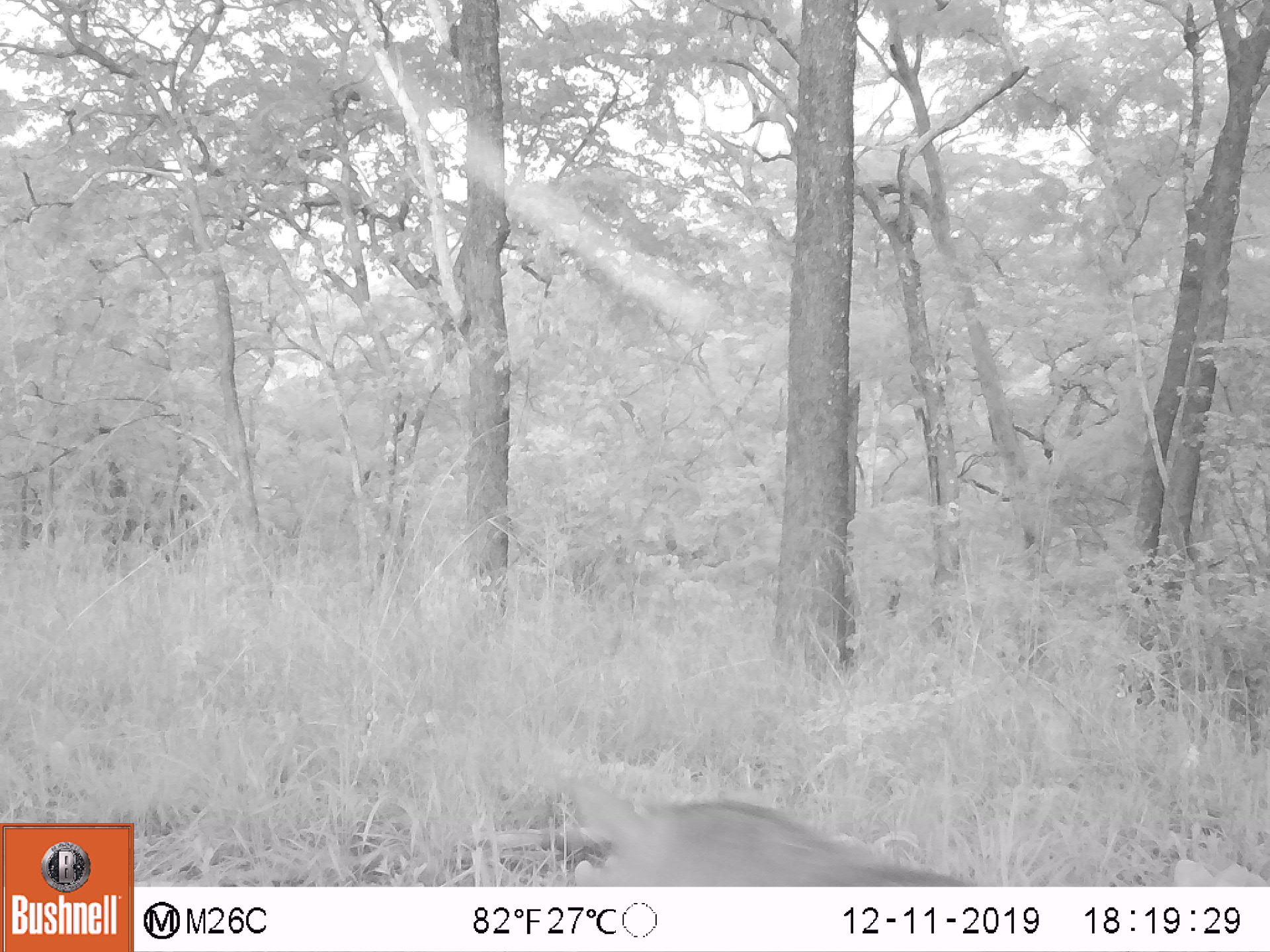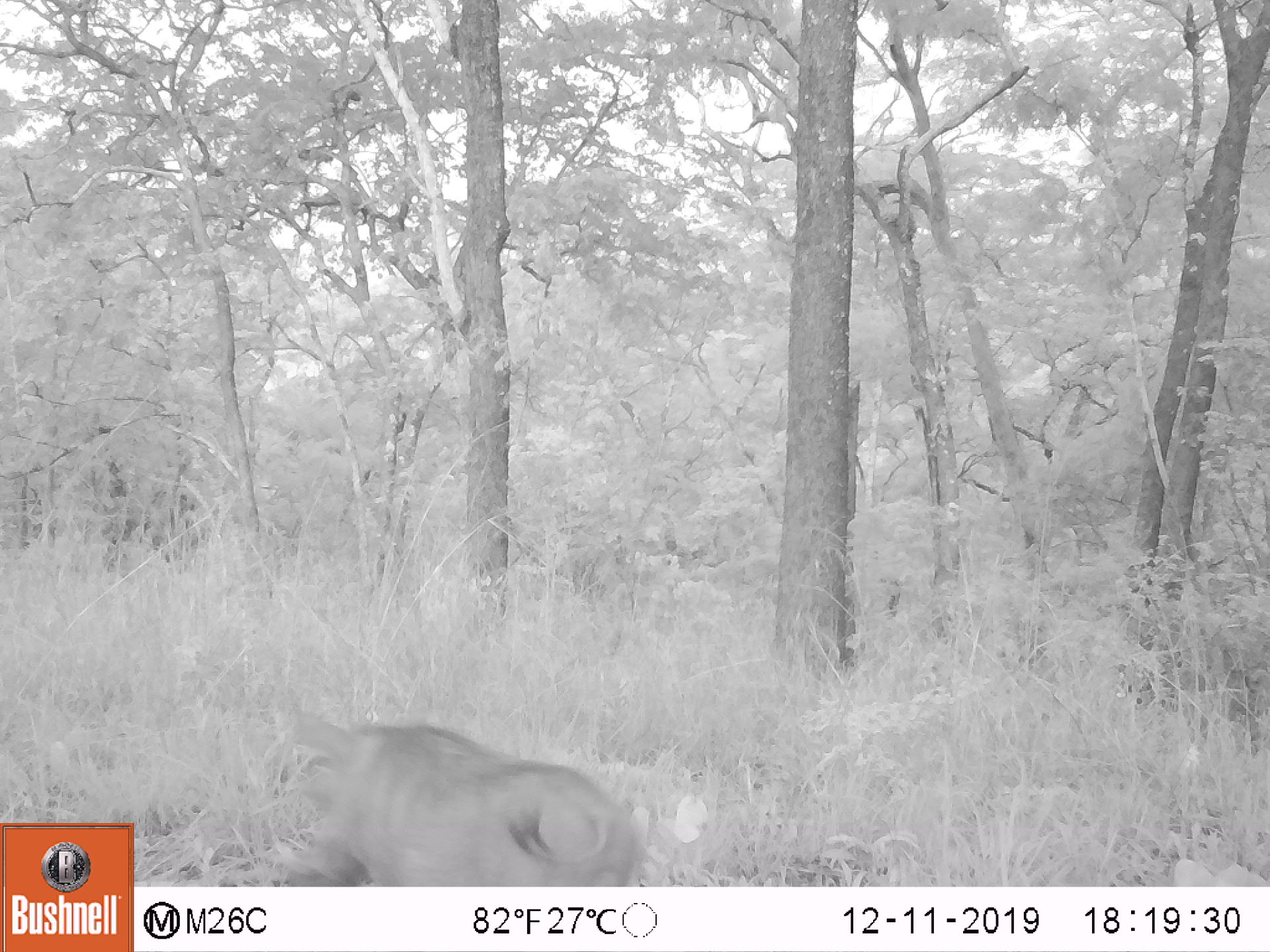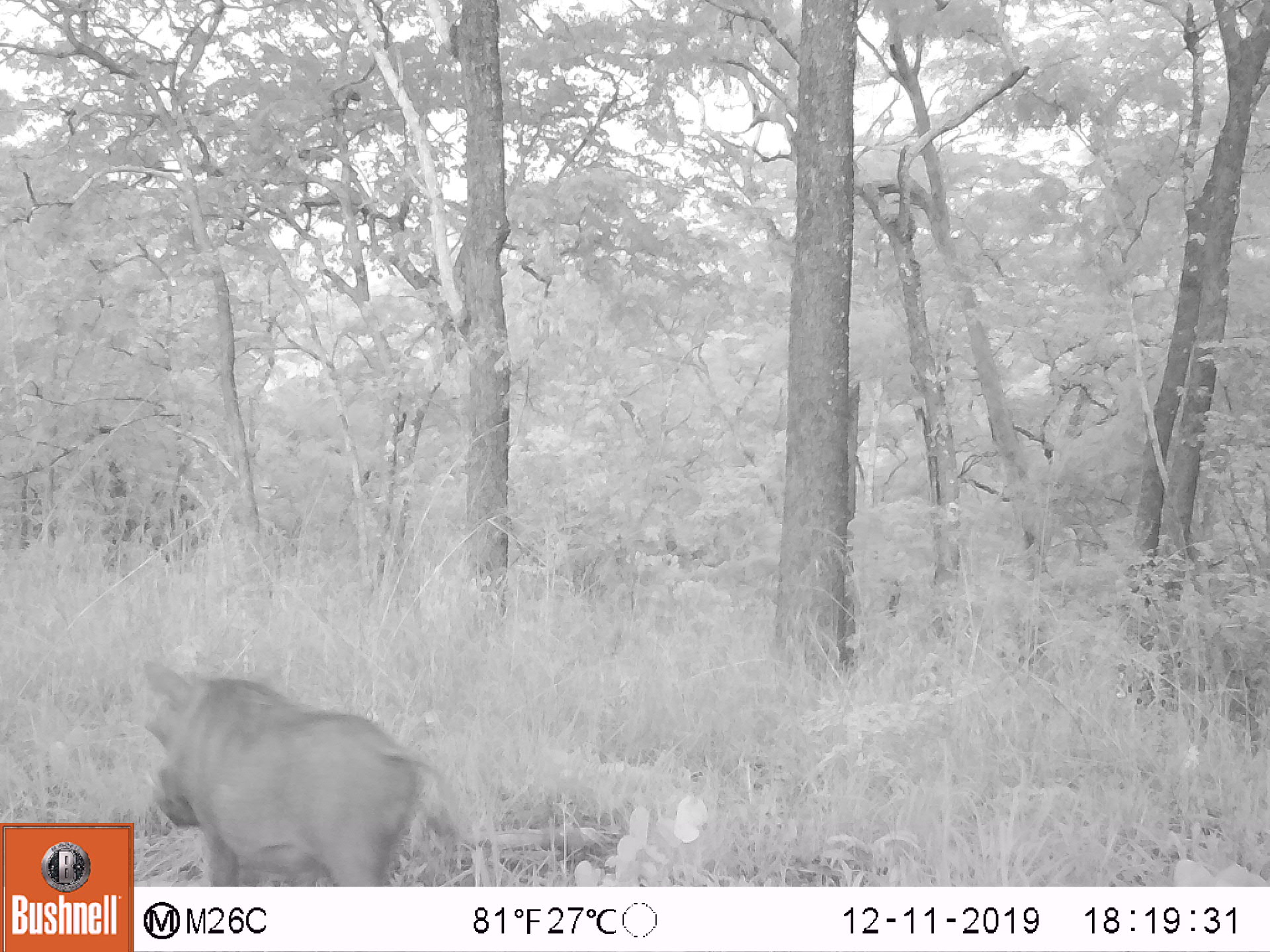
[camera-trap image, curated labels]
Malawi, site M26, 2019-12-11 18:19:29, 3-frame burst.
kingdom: Animalia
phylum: Chordata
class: Mammalia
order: Artiodactyla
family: Suidae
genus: Phacochoerus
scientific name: Phacochoerus africanus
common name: common warthog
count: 1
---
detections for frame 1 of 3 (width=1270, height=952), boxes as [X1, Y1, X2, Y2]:
common warthog: [565, 772, 962, 885]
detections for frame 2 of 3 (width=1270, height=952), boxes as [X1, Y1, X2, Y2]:
common warthog: [271, 705, 634, 880]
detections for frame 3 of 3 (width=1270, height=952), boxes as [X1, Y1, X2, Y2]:
common warthog: [142, 651, 443, 883]